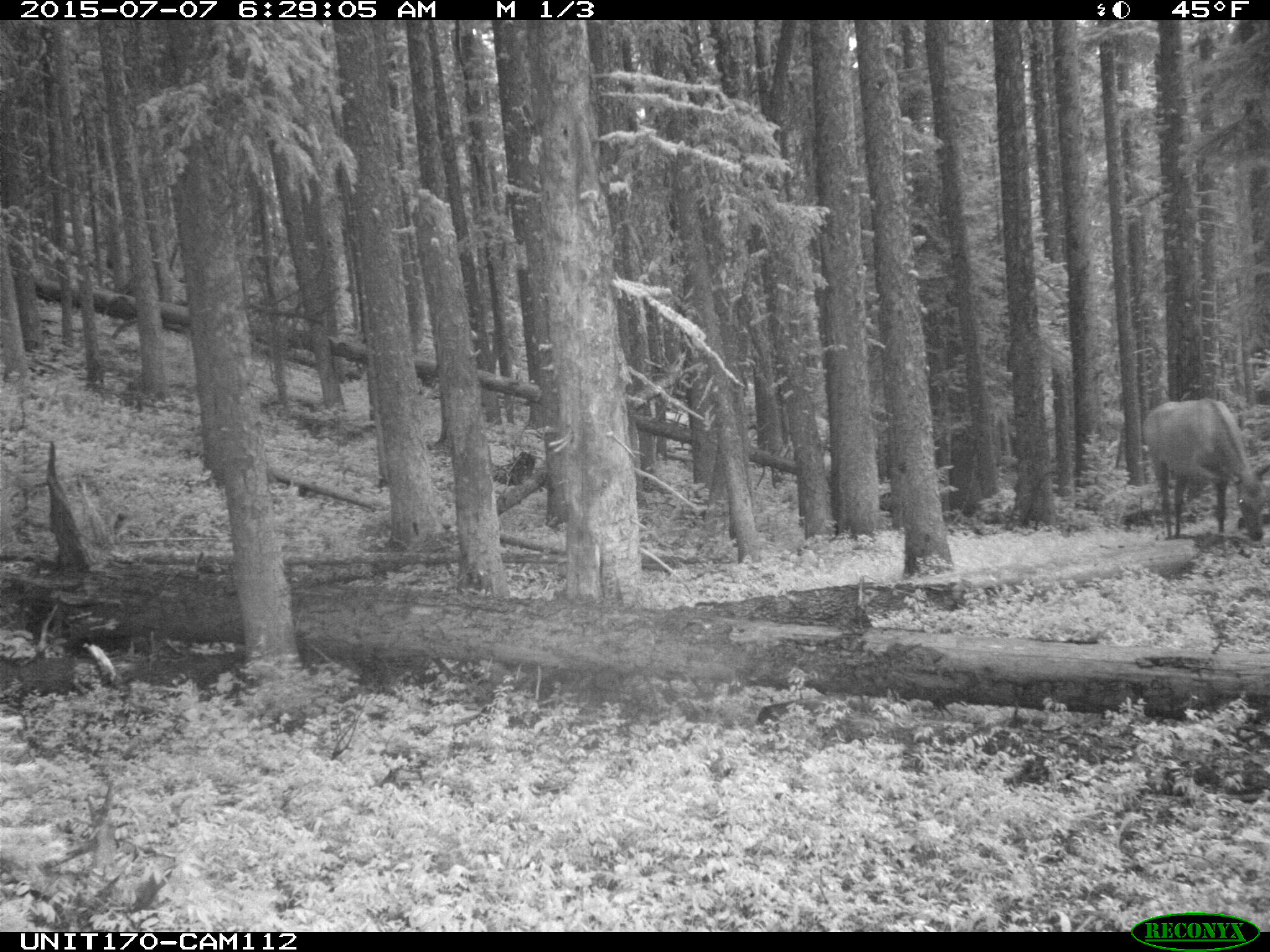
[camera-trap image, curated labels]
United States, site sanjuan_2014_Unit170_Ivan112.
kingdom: Animalia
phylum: Chordata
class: Mammalia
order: Artiodactyla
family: Cervidae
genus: Cervus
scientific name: Cervus elaphus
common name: red deer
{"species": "Cervus elaphus (red deer)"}